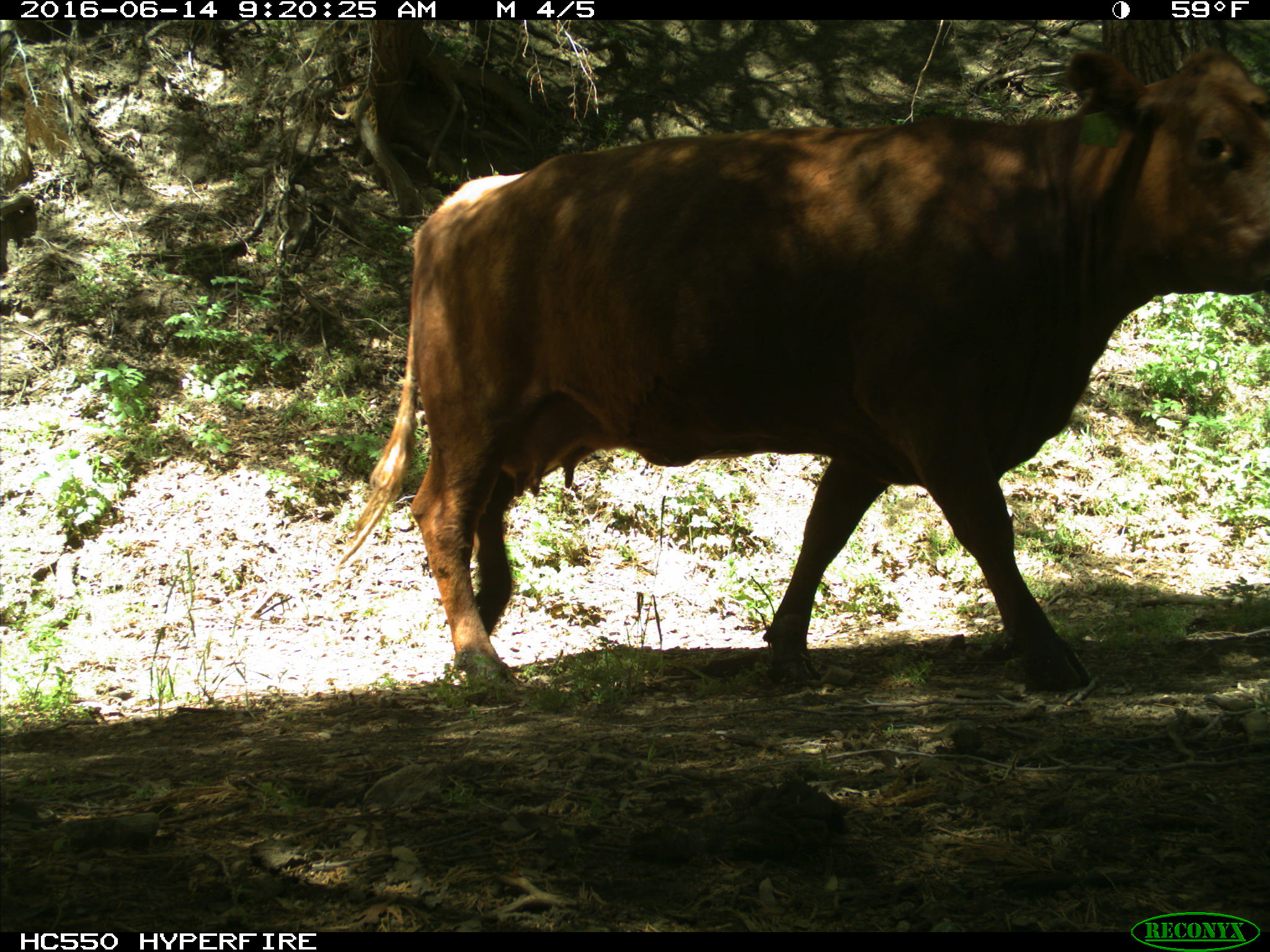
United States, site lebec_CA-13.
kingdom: Animalia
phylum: Chordata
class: Mammalia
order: Artiodactyla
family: Bovidae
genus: Bos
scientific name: Bos taurus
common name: domestic cow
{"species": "Bos taurus (domestic cow)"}